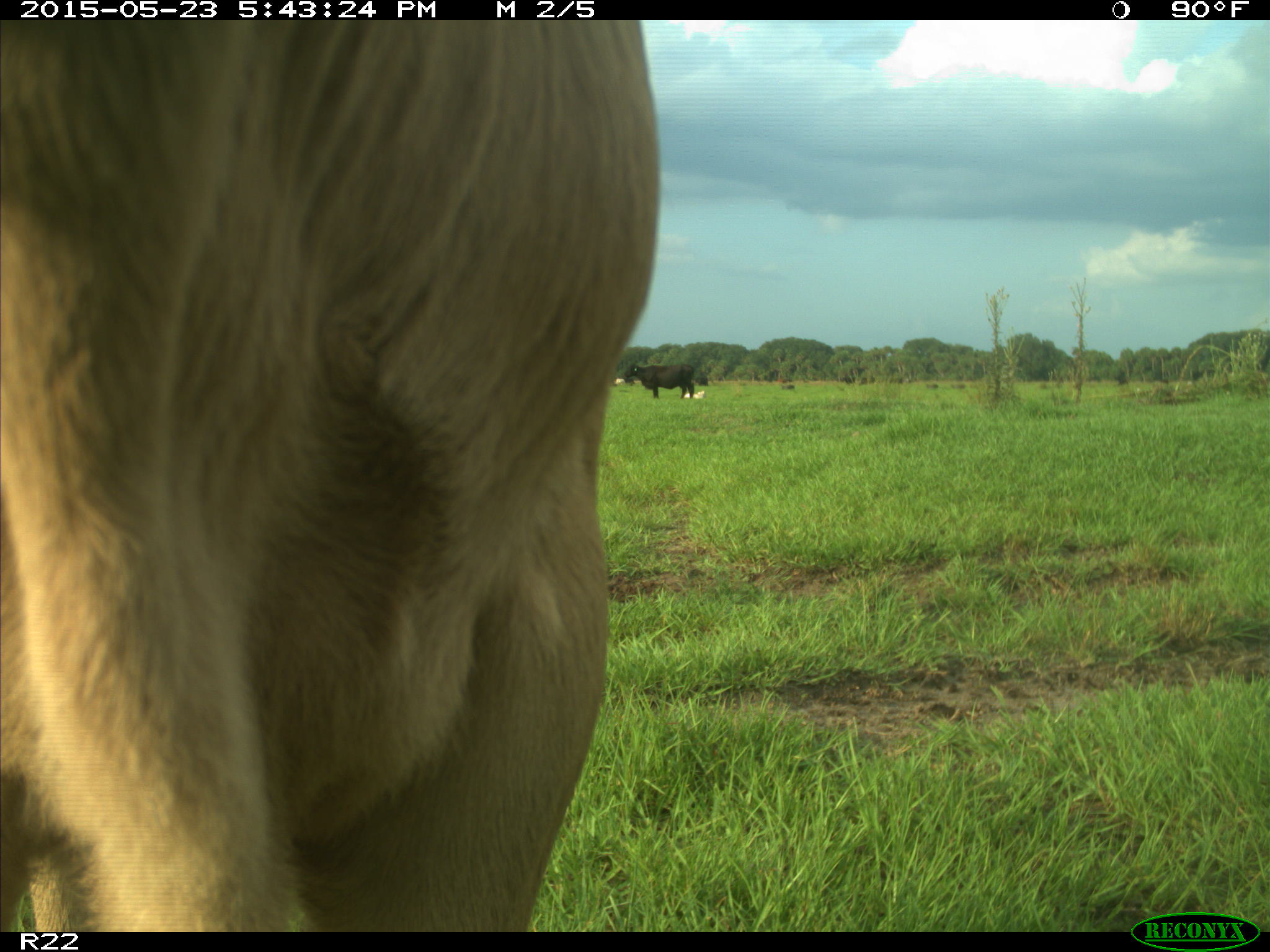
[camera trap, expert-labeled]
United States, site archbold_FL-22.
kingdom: Animalia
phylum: Chordata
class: Mammalia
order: Artiodactyla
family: Bovidae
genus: Bos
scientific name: Bos taurus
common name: domestic cow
Bos taurus (domestic cow).